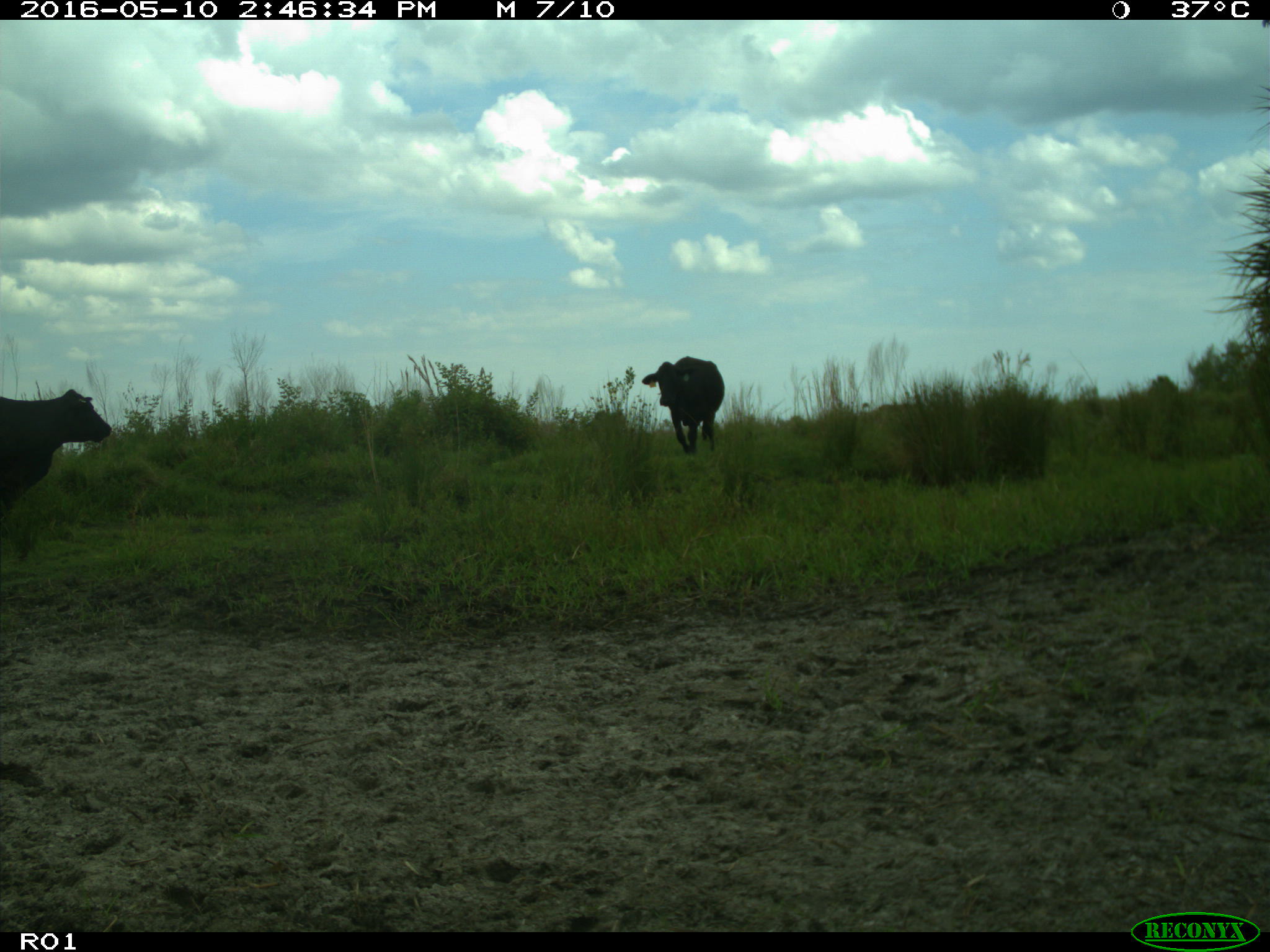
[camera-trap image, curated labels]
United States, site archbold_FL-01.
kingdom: Animalia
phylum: Chordata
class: Mammalia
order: Artiodactyla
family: Bovidae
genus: Bos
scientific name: Bos taurus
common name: domestic cow